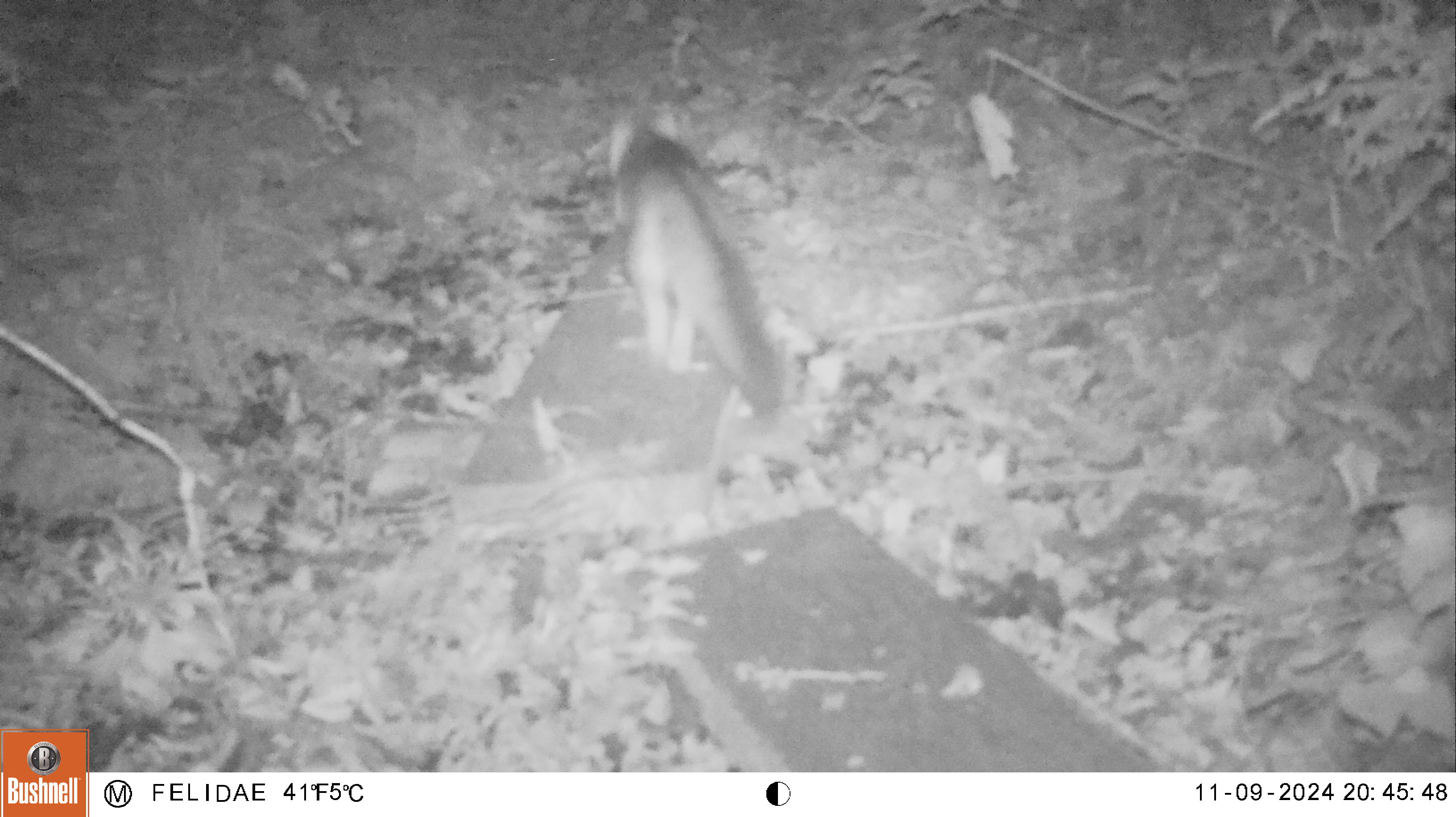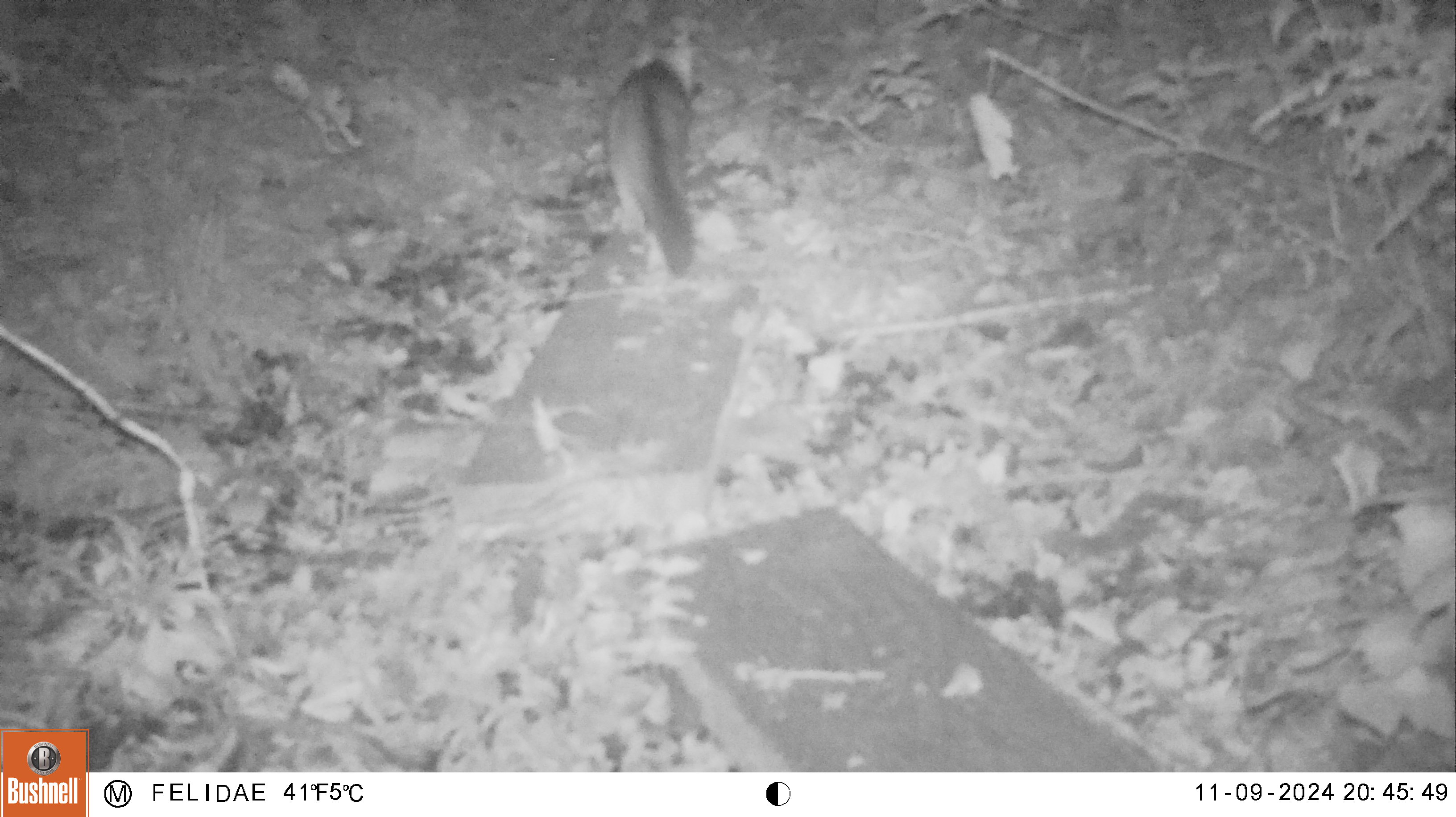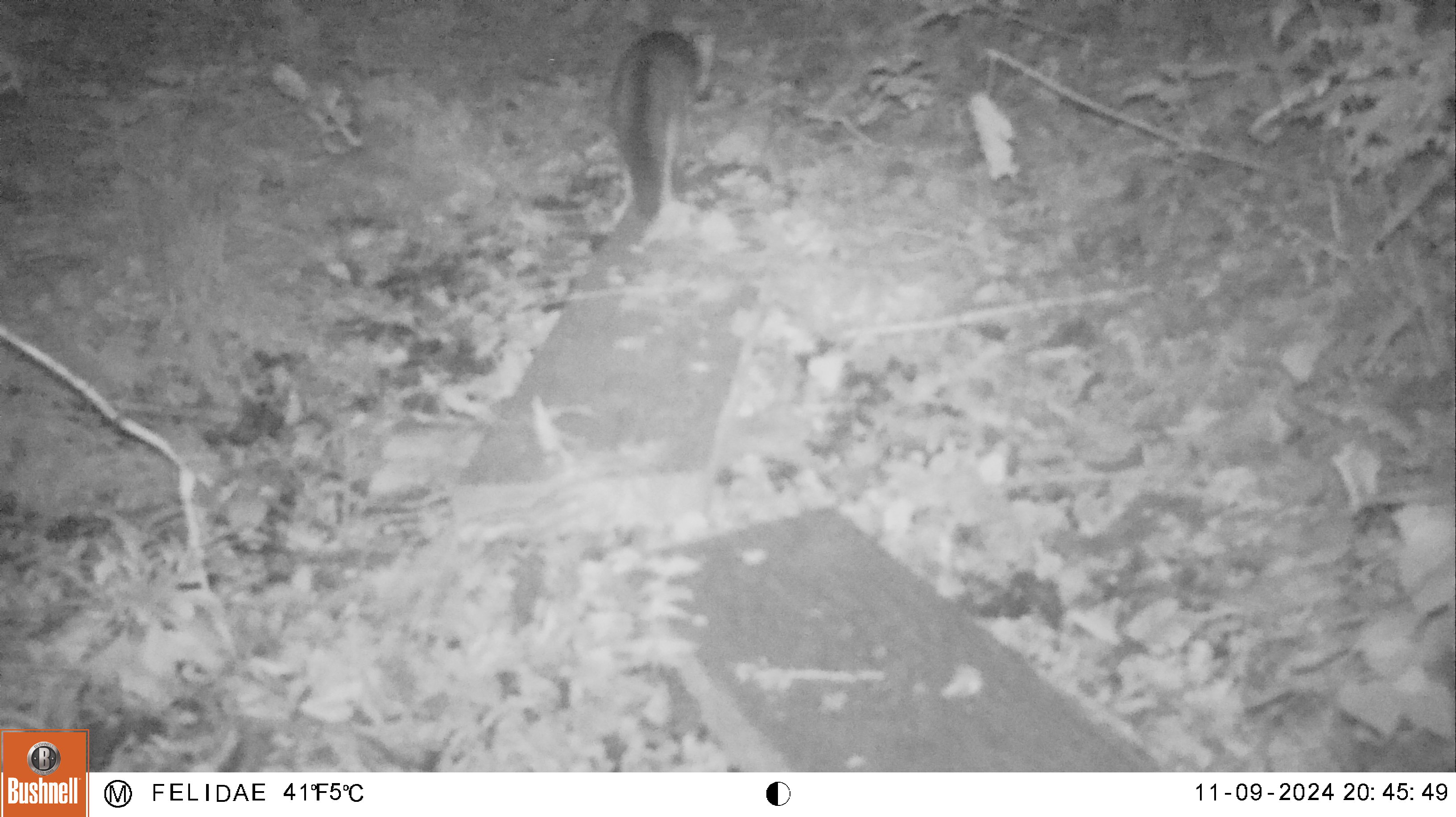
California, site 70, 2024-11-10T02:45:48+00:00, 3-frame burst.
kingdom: Animalia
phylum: Chordata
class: Mammalia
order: Carnivora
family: Canidae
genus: Urocyon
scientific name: Urocyon cinereoargenteus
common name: gray fox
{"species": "gray fox (Urocyon cinereoargenteus)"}